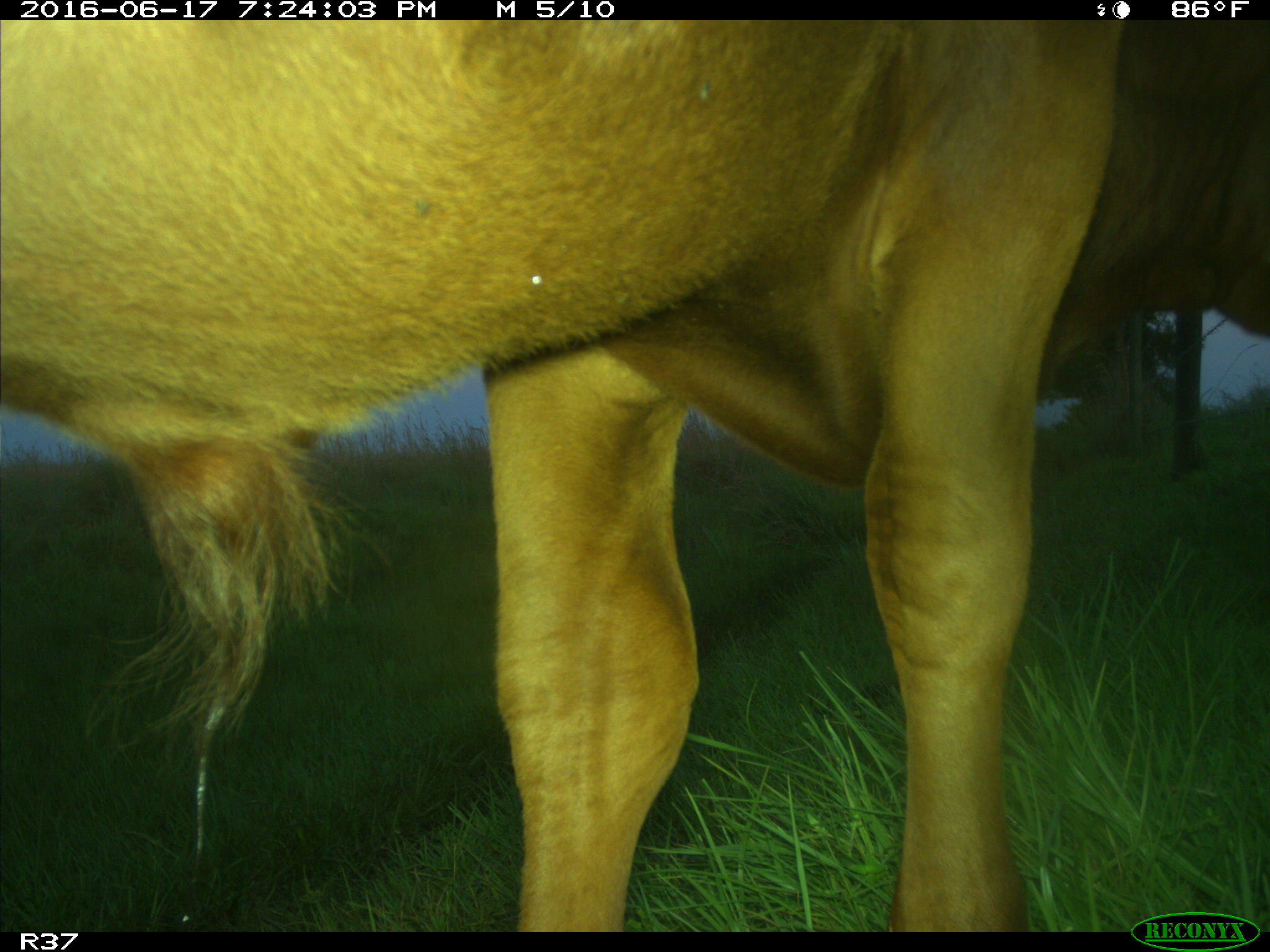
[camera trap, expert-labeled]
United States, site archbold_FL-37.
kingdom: Animalia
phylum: Chordata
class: Mammalia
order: Artiodactyla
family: Bovidae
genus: Bos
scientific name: Bos taurus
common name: domestic cow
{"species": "Bos taurus (domestic cow)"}